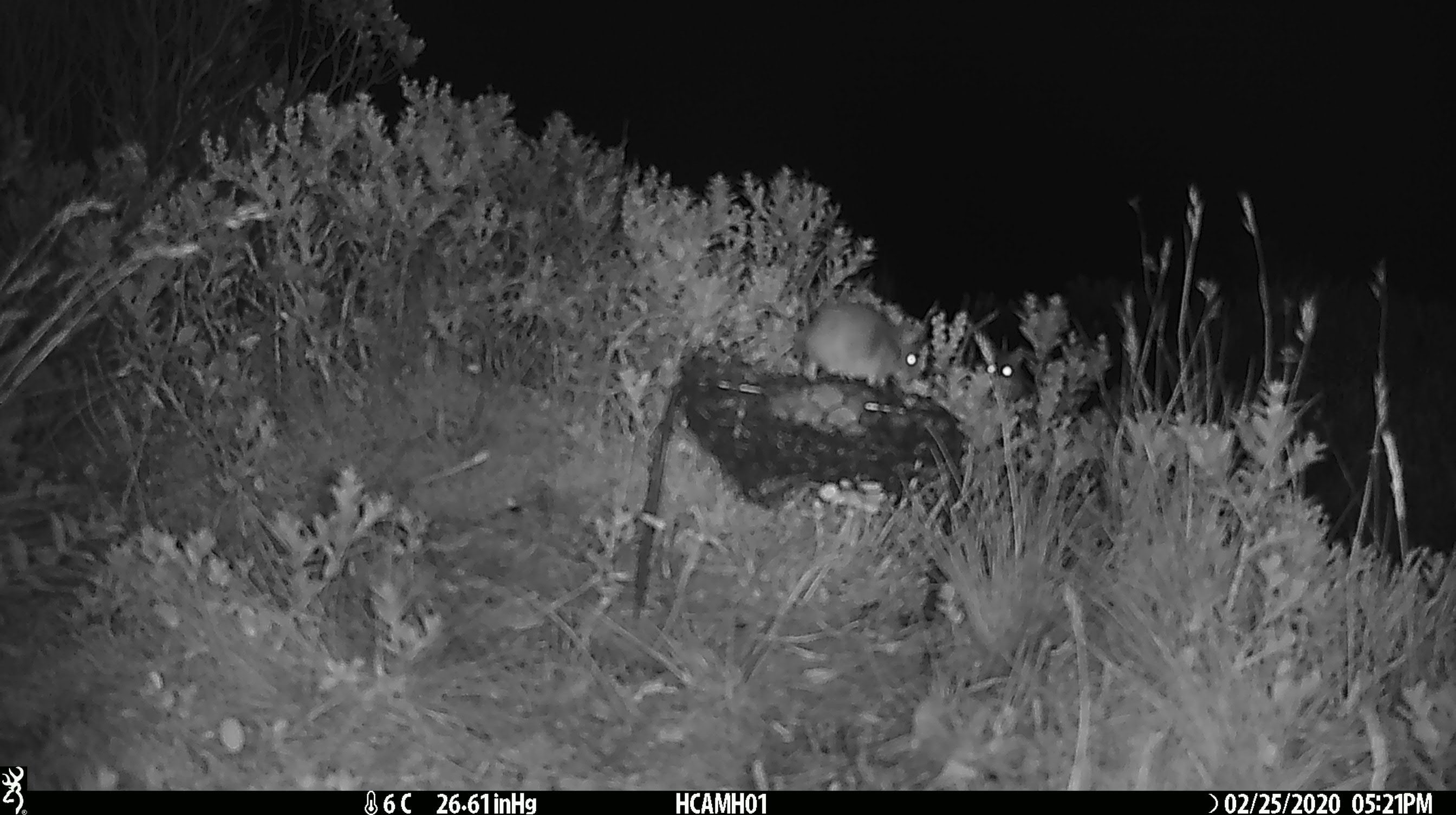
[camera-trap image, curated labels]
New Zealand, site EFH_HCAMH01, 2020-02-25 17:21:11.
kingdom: Animalia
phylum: Chordata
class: Mammalia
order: Rodentia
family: Muridae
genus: Mus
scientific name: Mus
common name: mouse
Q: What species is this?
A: Mouse (Mus).